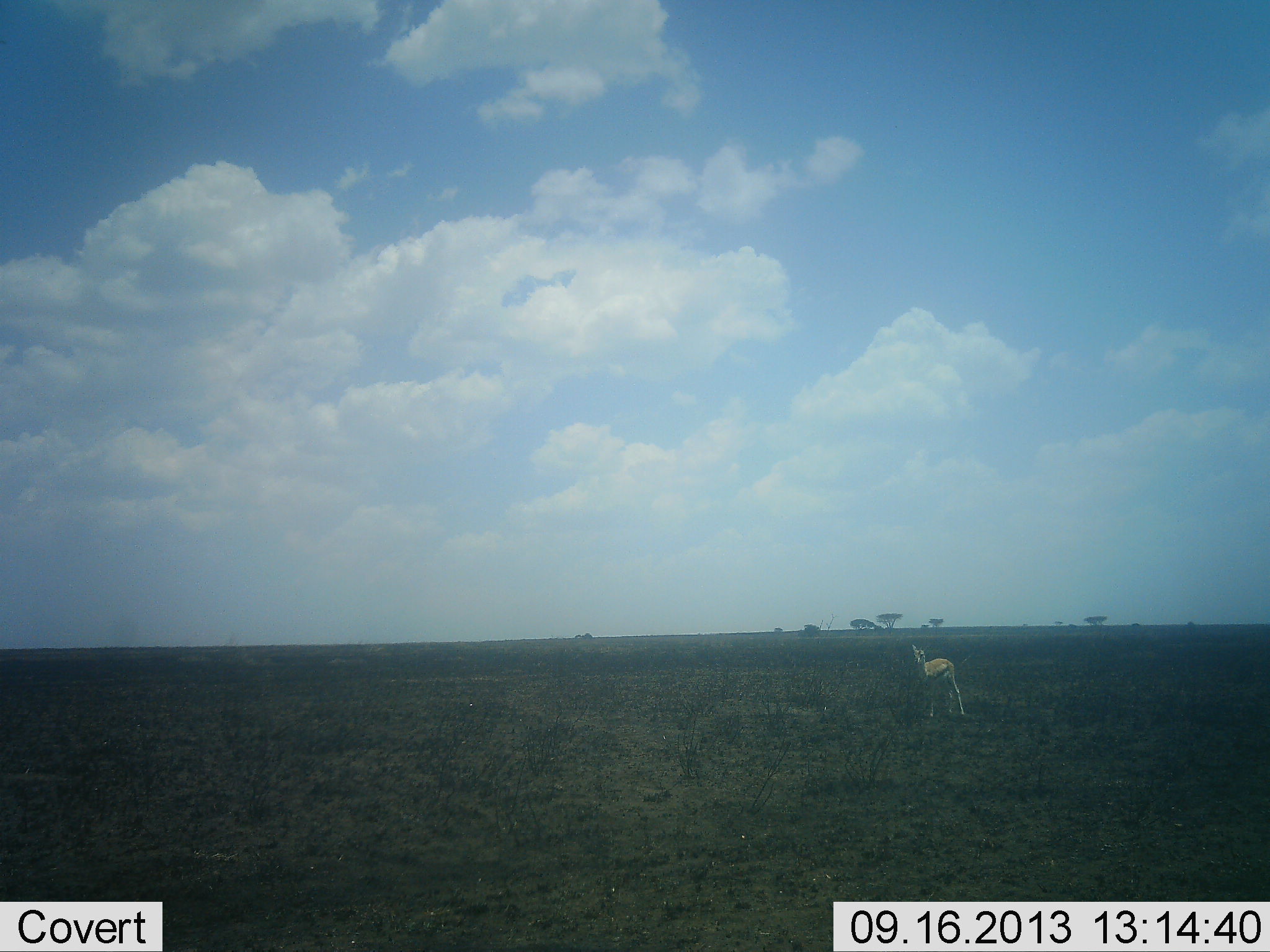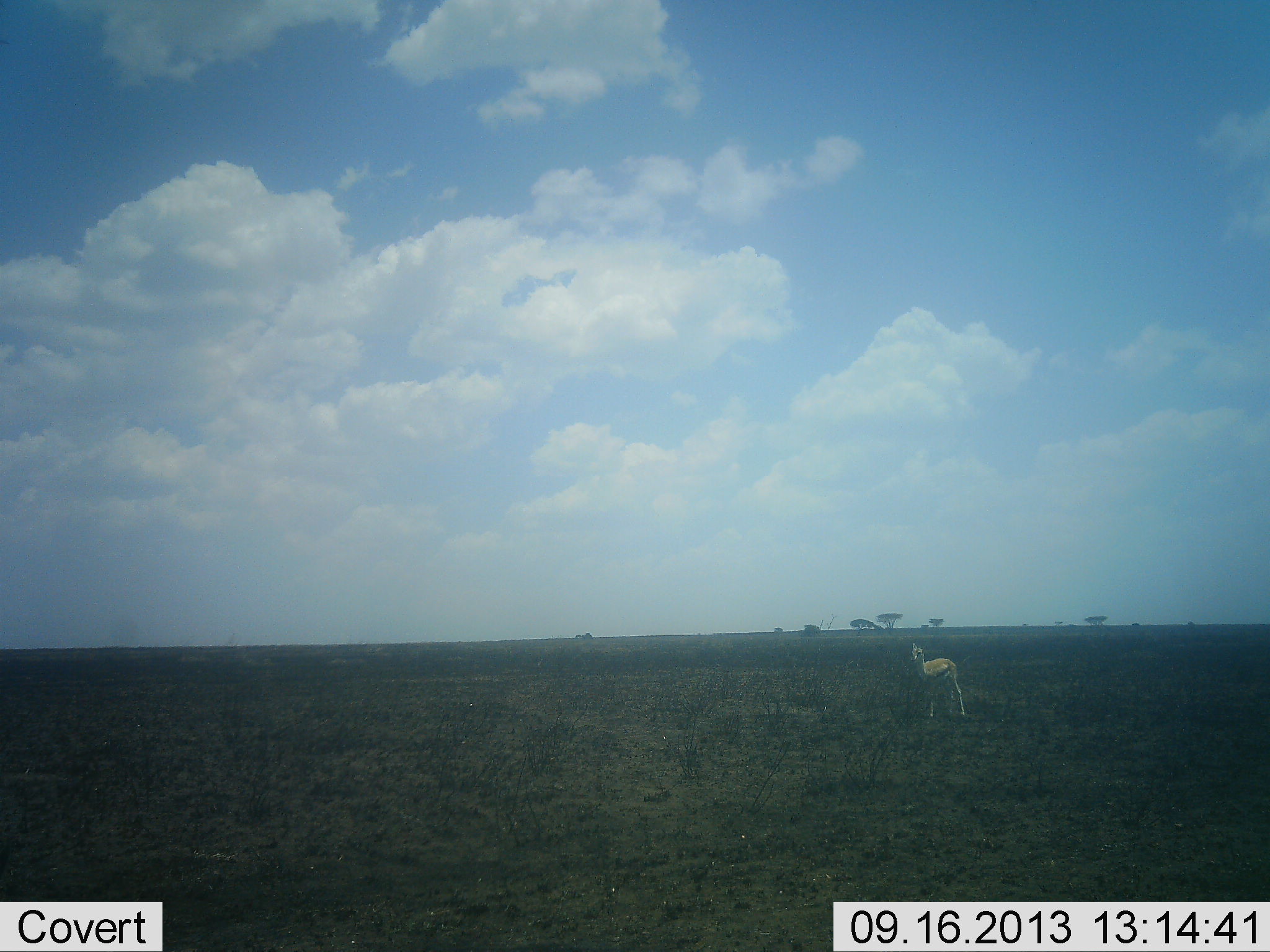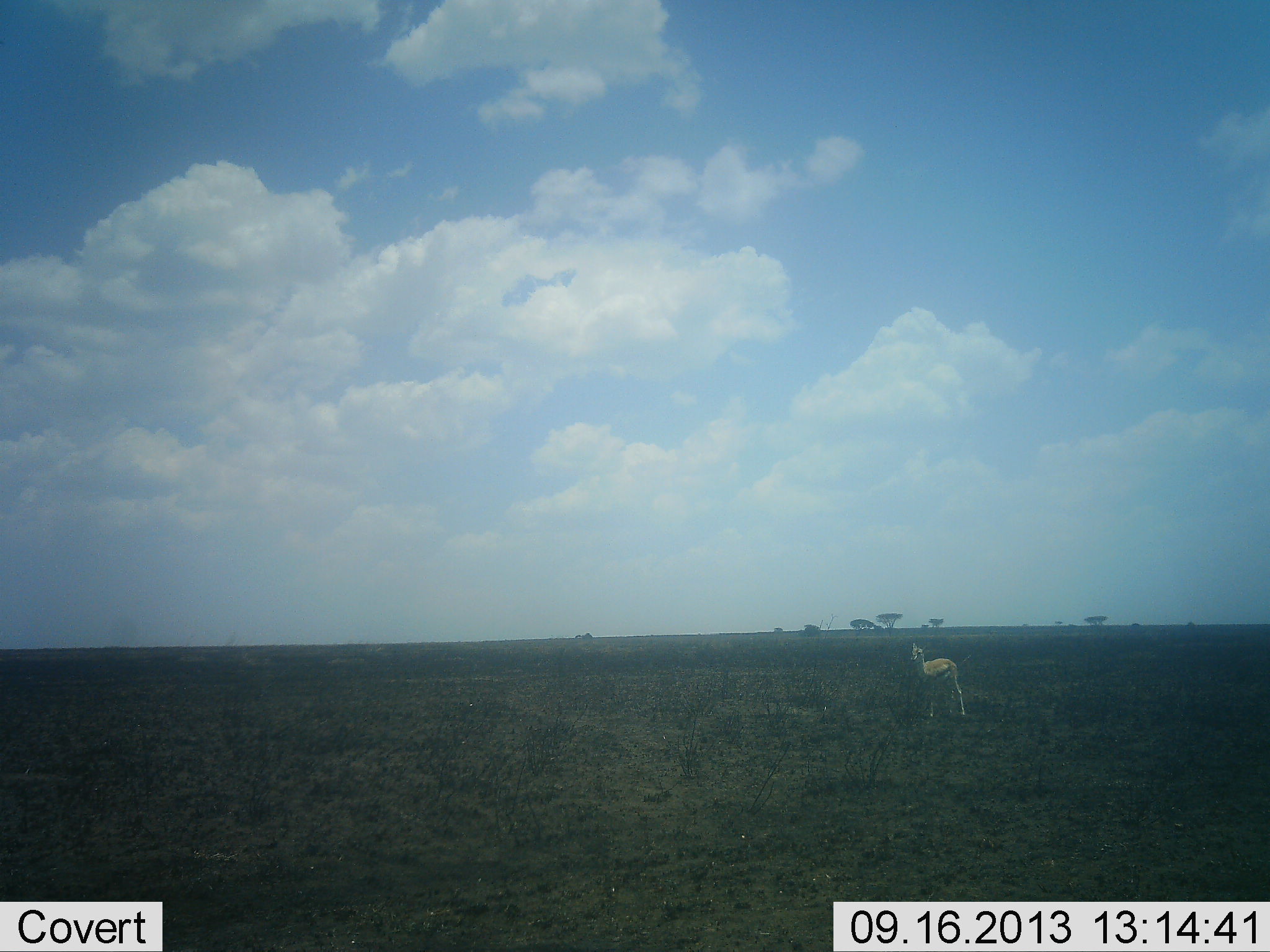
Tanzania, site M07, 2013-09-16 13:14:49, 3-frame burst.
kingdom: Animalia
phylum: Chordata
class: Mammalia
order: Artiodactyla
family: Bovidae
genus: Eudorcas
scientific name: Eudorcas thomsonii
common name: thomson's gazelle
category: gazellethomsons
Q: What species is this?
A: Gazellethomsons (thomson's gazelle) (Eudorcas thomsonii).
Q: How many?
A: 1.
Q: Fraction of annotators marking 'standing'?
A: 94%.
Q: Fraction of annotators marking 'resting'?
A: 0%.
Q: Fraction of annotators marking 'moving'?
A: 3%.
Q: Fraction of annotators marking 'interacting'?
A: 0%.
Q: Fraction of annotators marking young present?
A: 8%.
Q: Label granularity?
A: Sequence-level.